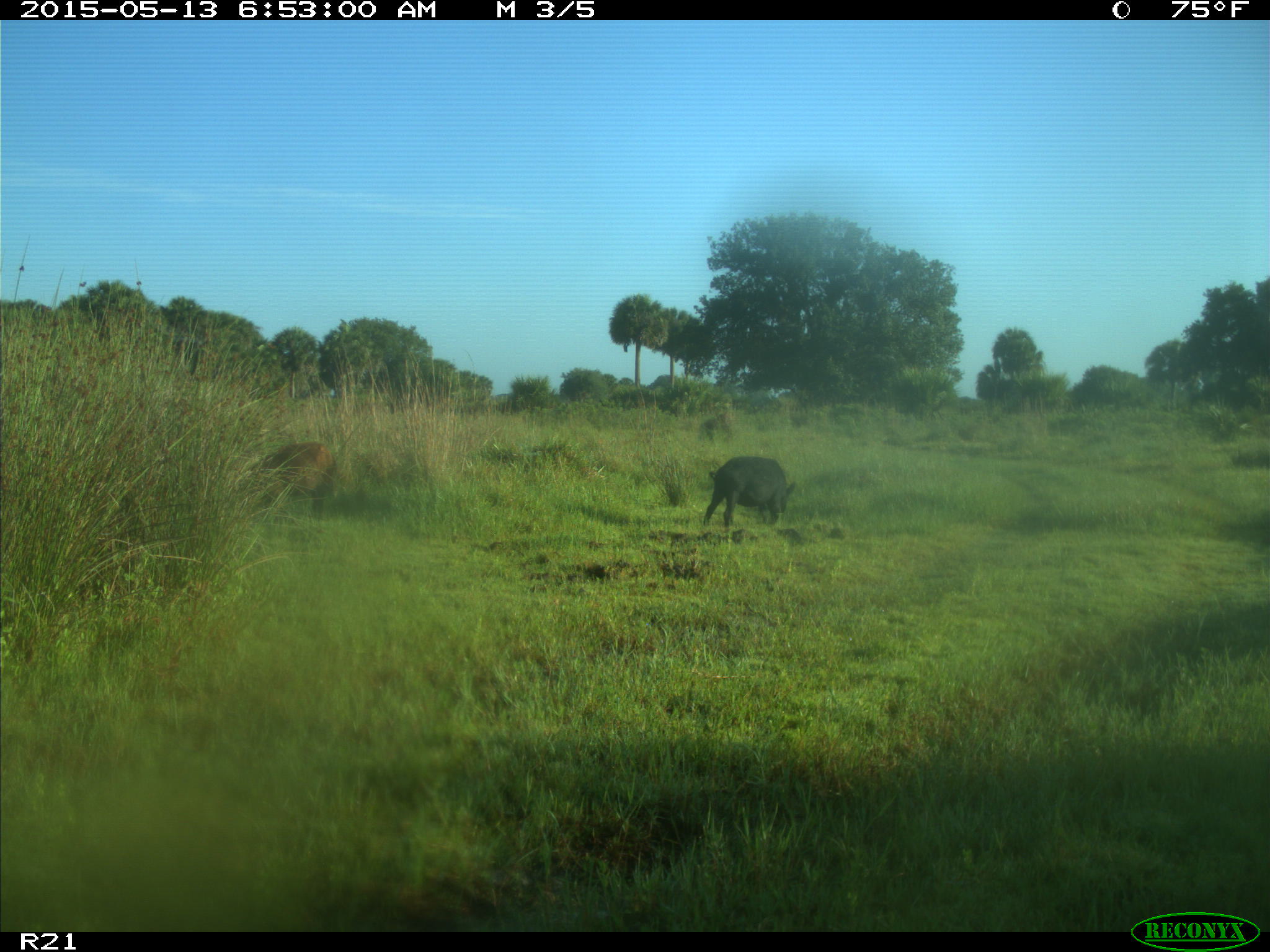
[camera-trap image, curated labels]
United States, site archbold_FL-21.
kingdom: Animalia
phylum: Chordata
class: Mammalia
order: Artiodactyla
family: Bovidae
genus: Bos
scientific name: Bos taurus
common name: domestic cow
Bos taurus (domestic cow).